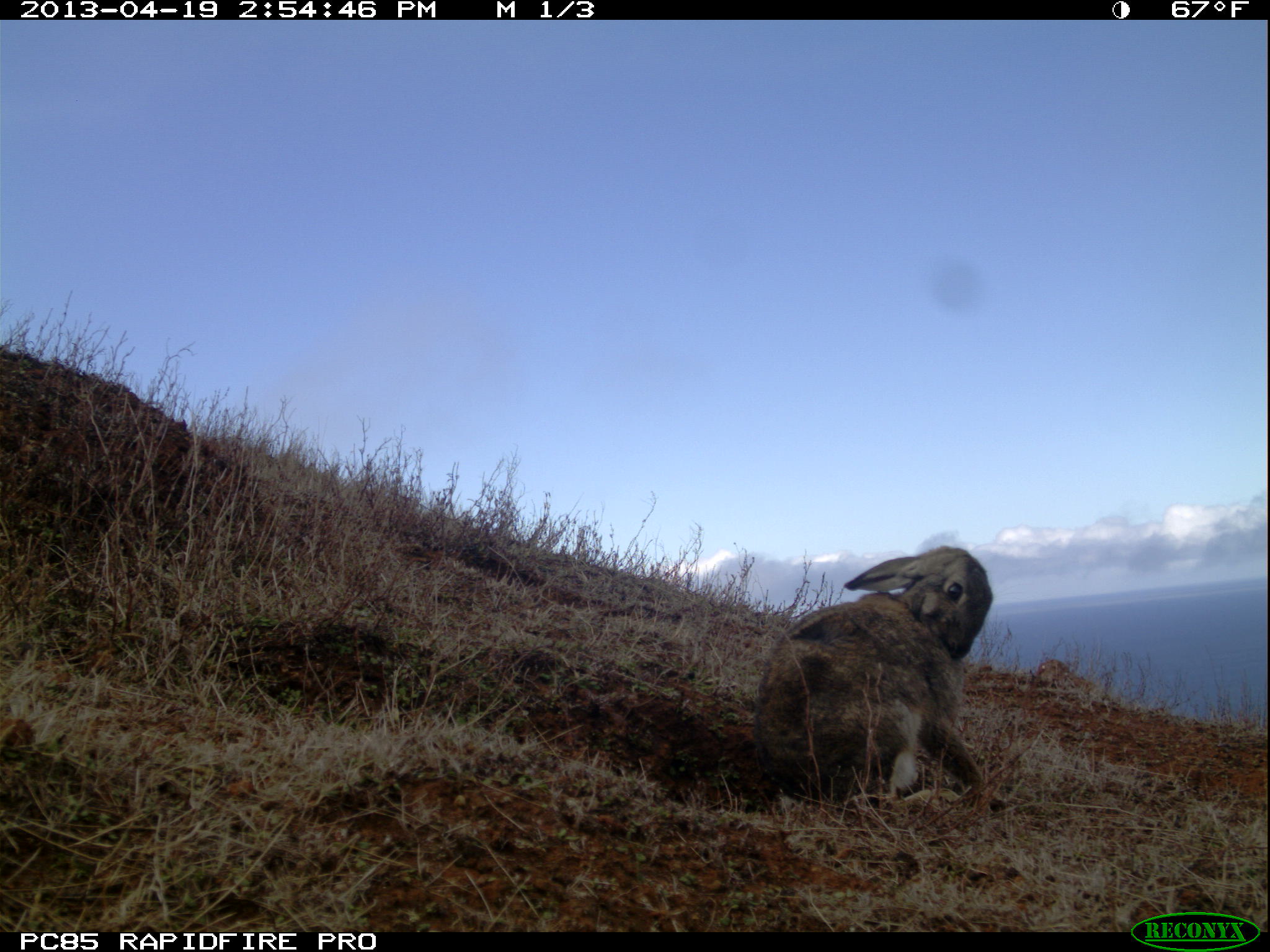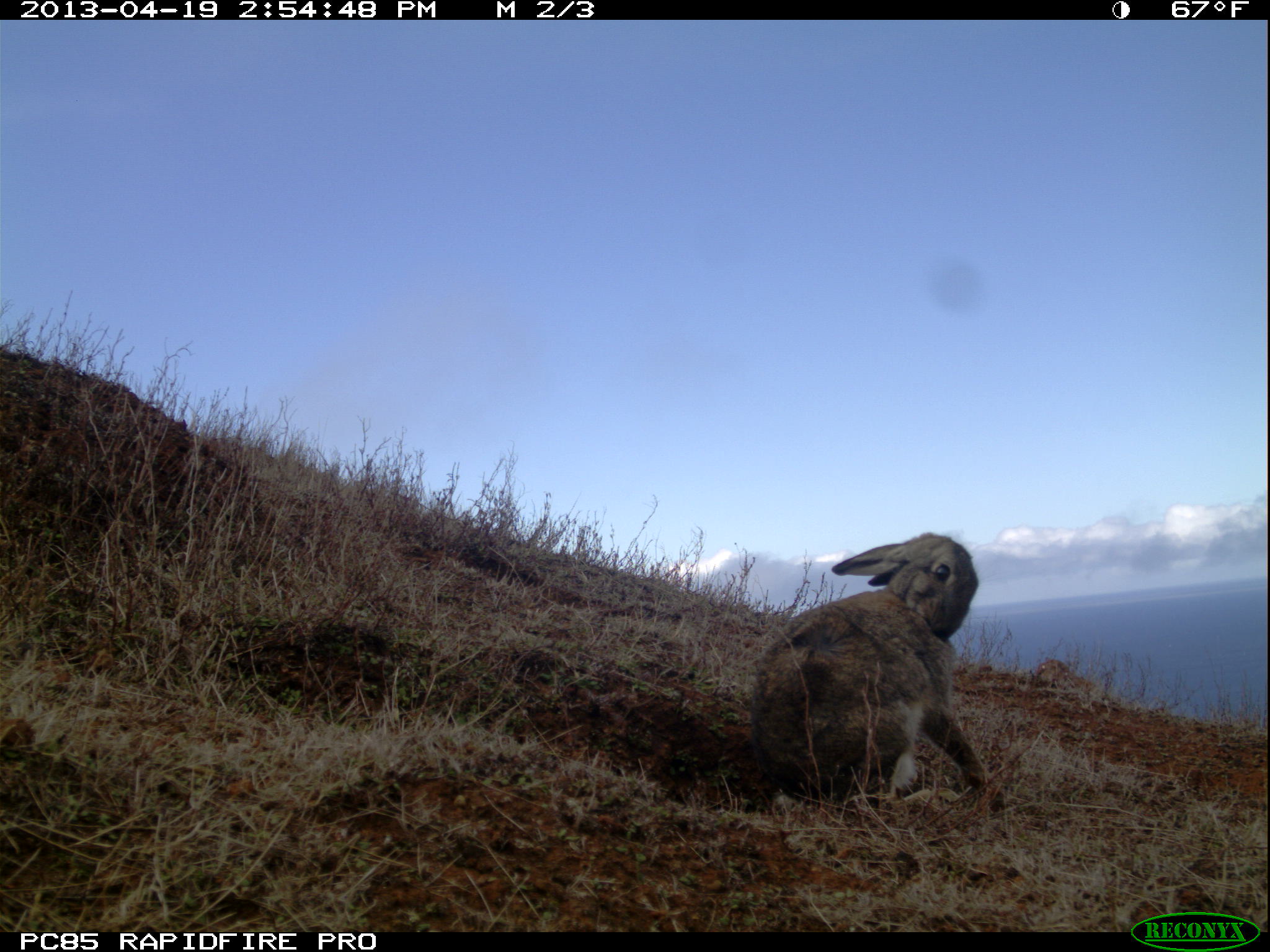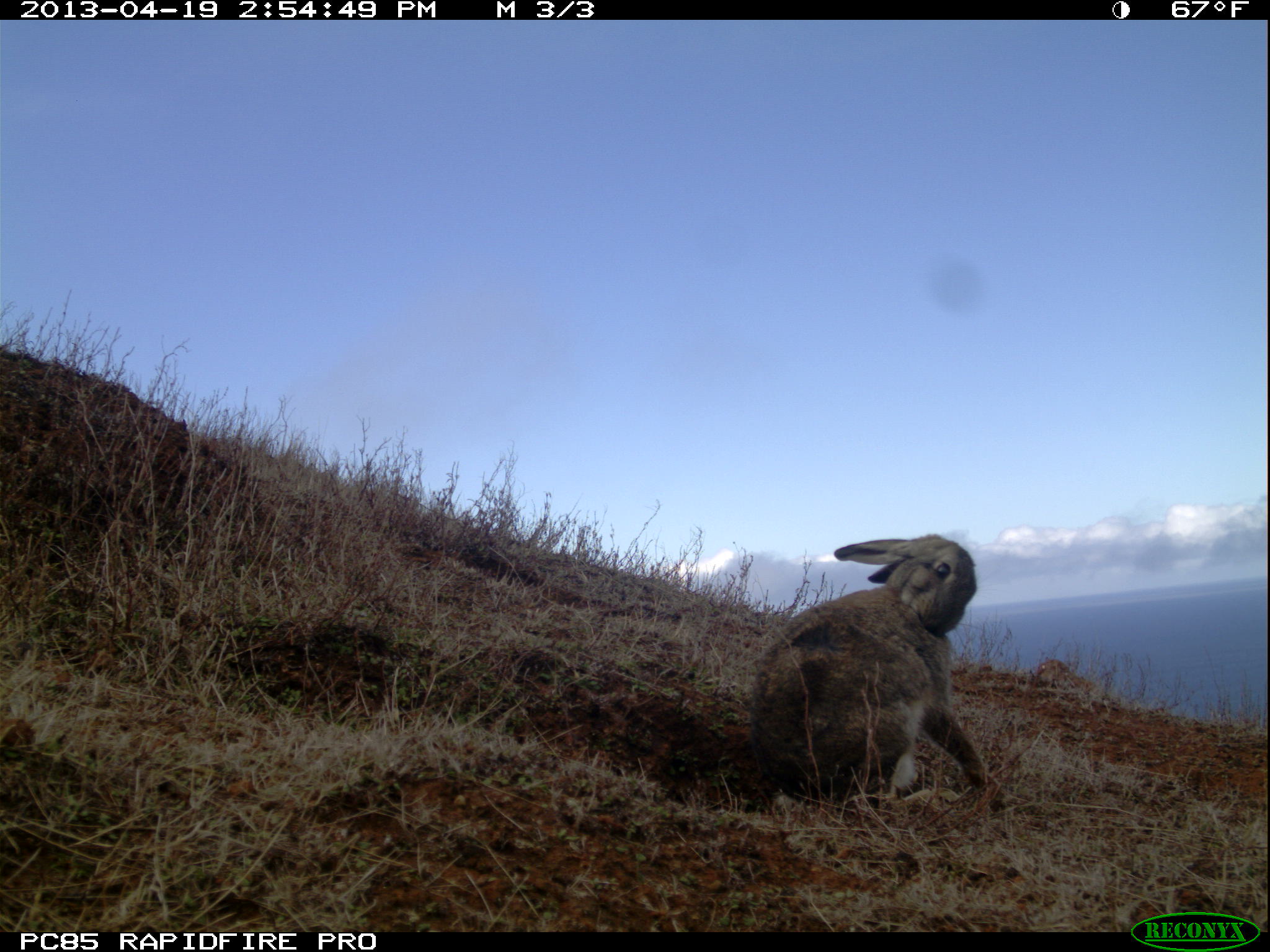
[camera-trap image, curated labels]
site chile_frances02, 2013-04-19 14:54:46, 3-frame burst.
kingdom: Animalia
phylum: Chordata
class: Mammalia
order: Lagomorpha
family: Leporidae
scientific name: Leporidae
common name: rabbits and hares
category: rabbit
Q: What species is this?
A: Rabbit (rabbits and hares) (Leporidae).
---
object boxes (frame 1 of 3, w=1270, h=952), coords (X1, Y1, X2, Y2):
rabbit: (748, 545, 998, 816)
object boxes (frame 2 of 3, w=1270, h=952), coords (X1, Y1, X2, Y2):
rabbit: (743, 531, 995, 814)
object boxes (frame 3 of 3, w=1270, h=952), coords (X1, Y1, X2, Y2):
rabbit: (743, 534, 995, 813)